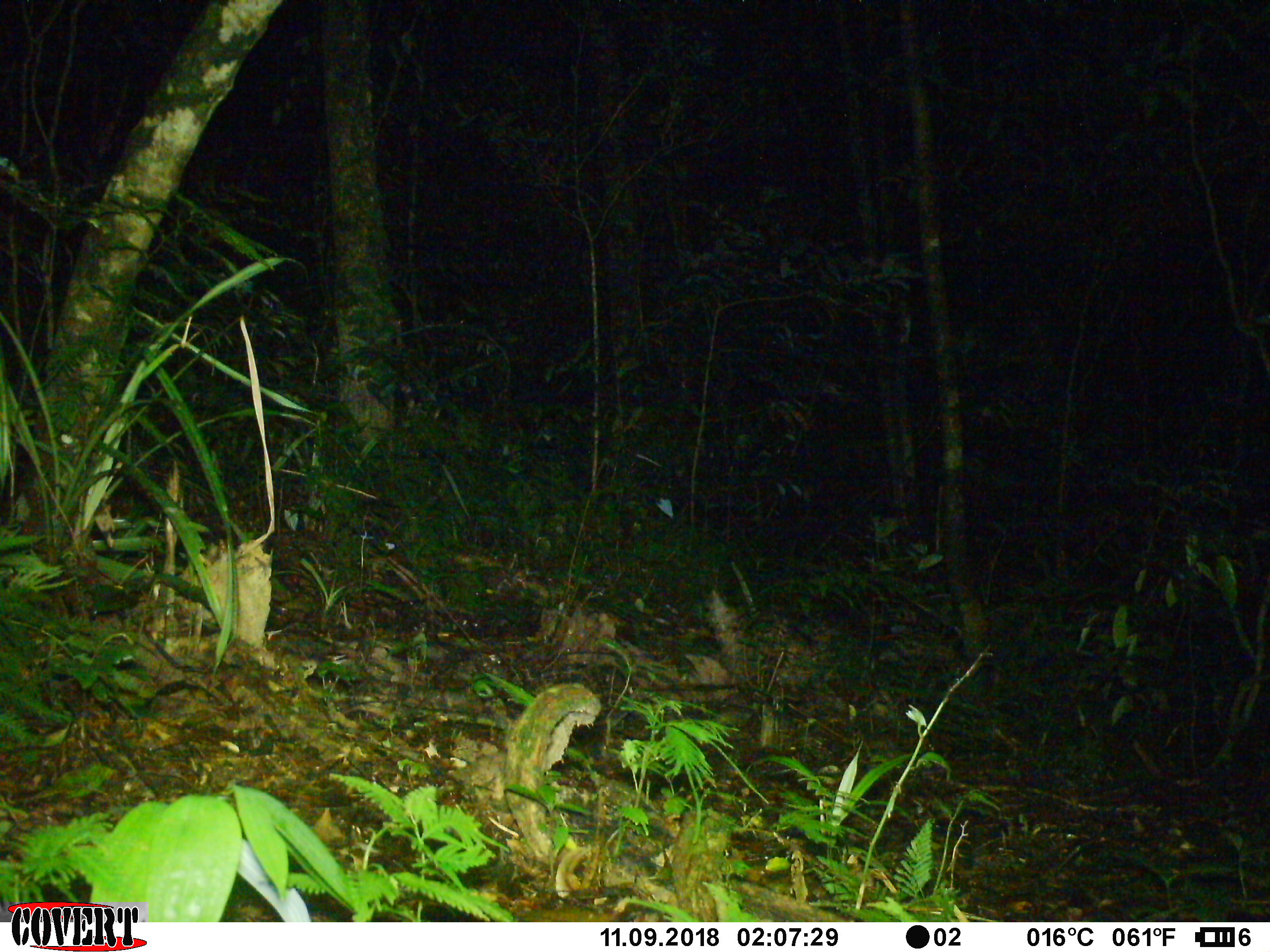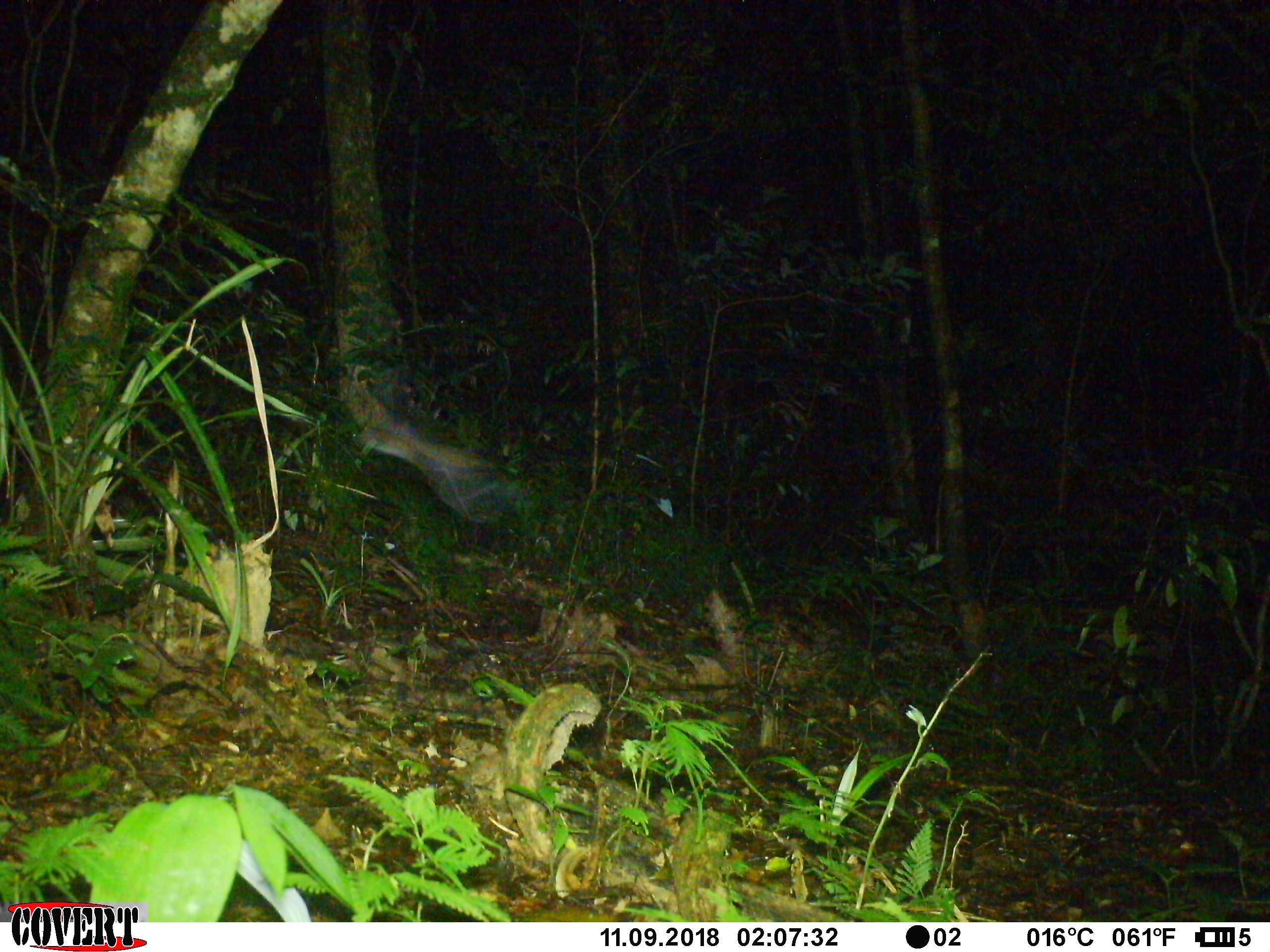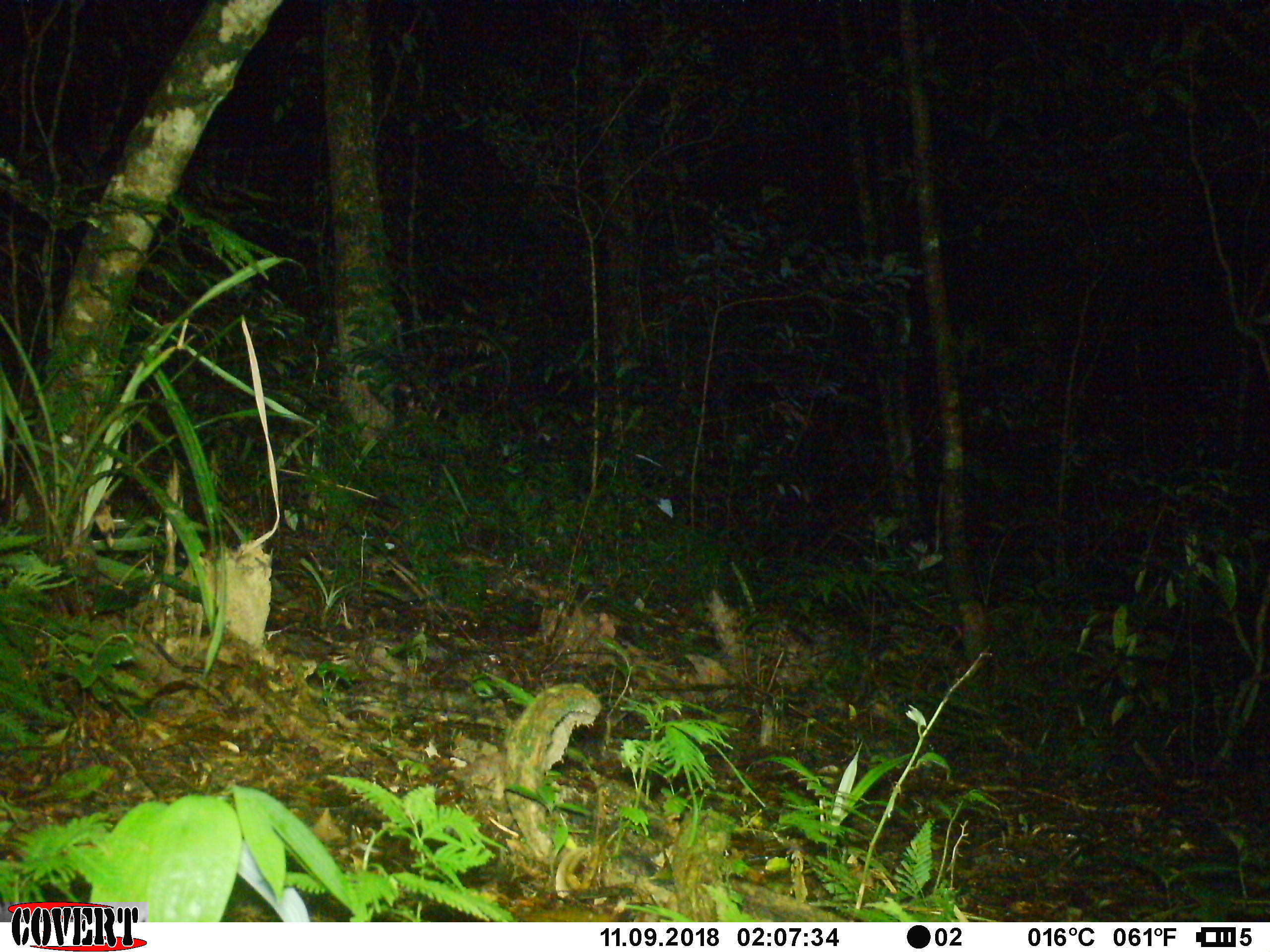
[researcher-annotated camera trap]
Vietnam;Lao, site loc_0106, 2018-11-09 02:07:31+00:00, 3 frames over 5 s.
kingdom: Animalia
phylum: Arthropoda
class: Insecta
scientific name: Insecta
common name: insect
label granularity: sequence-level